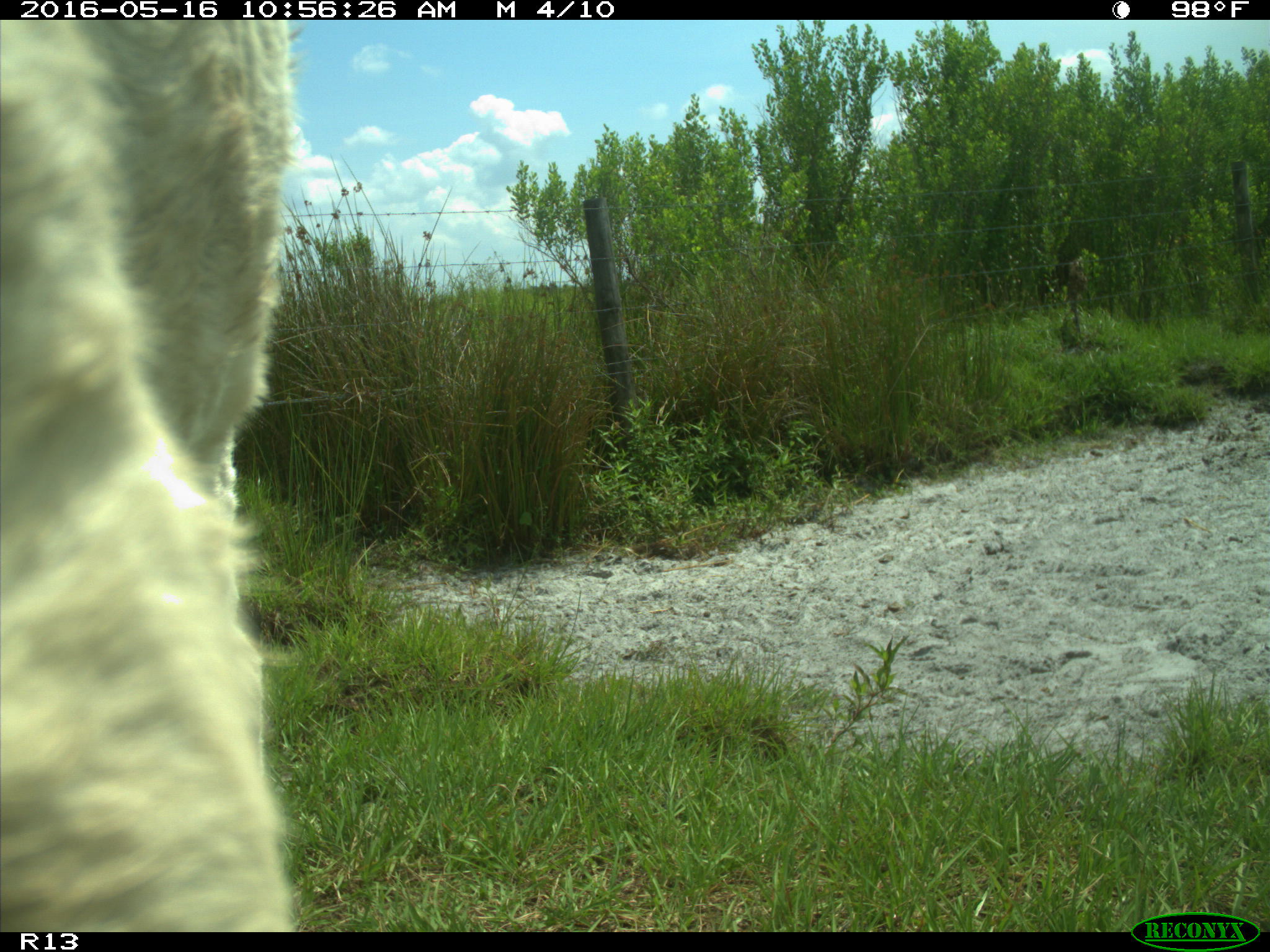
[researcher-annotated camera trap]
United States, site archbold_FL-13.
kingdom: Animalia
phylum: Chordata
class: Mammalia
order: Artiodactyla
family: Bovidae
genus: Bos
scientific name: Bos taurus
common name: domestic cow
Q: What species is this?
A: Bos taurus (domestic cow).